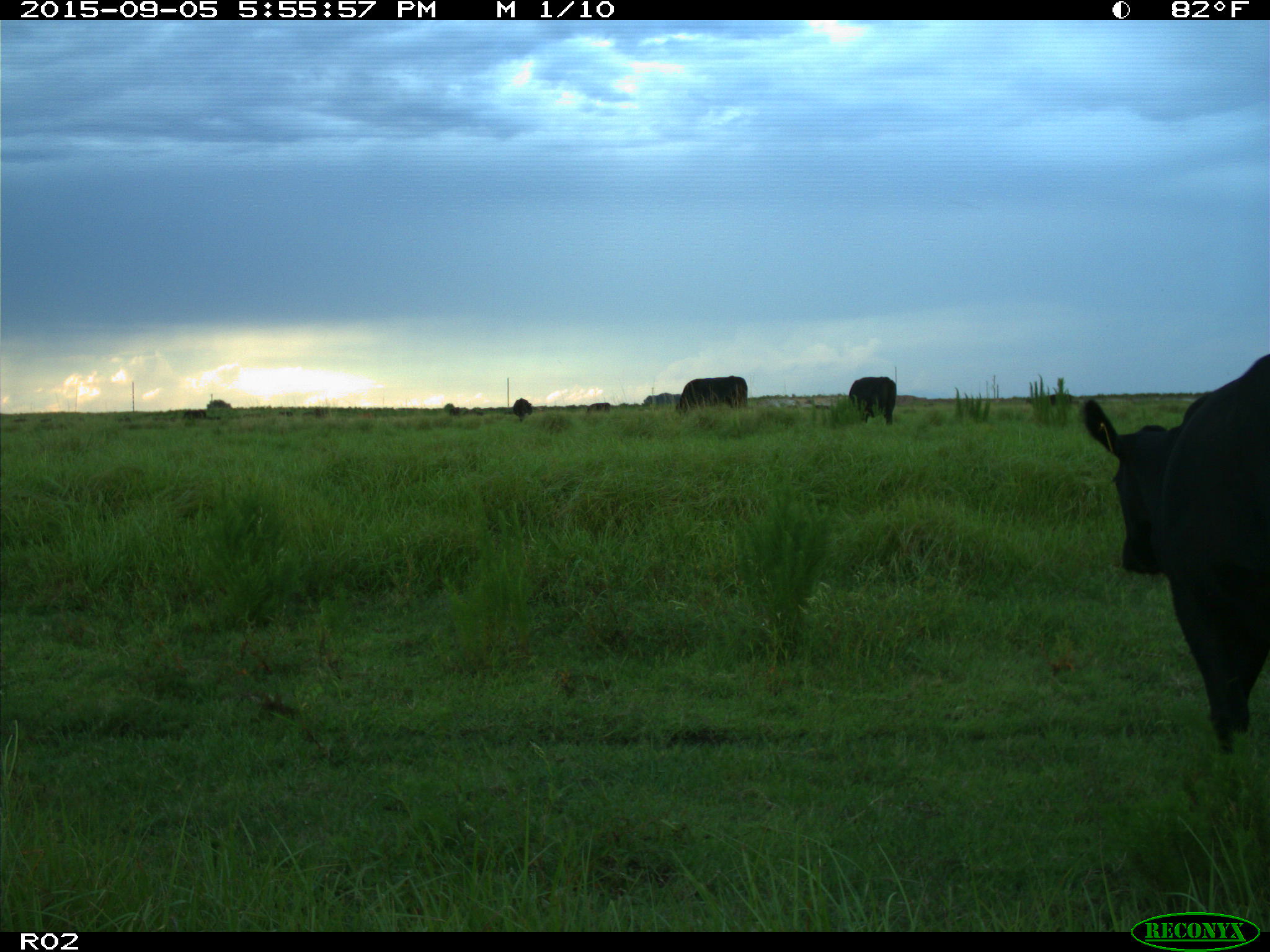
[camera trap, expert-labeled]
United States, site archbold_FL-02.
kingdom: Animalia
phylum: Chordata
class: Mammalia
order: Artiodactyla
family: Bovidae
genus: Bos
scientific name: Bos taurus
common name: domestic cow